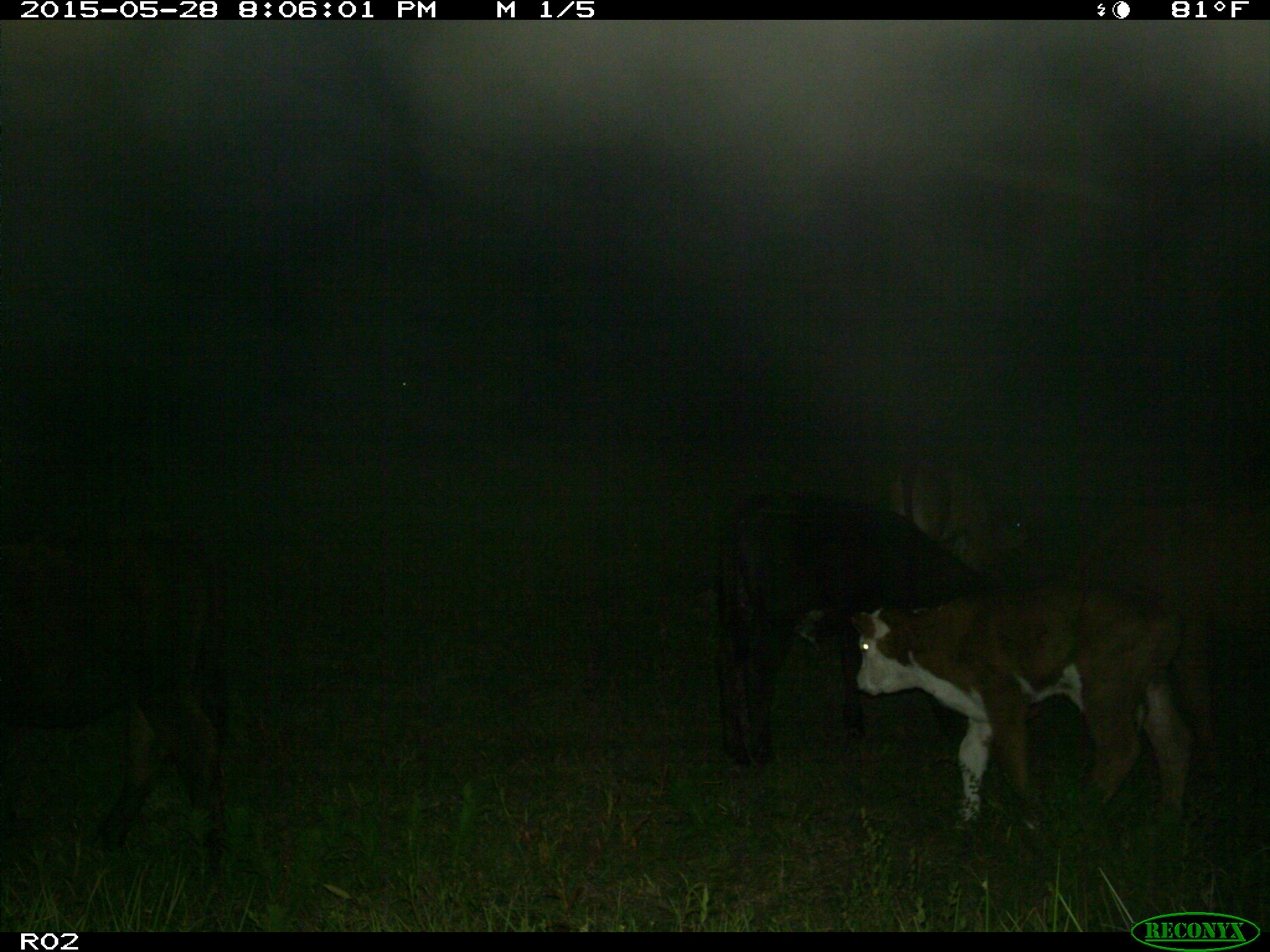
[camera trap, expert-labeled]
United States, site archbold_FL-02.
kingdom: Animalia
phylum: Chordata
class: Mammalia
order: Artiodactyla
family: Bovidae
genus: Bos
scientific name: Bos taurus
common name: domestic cow